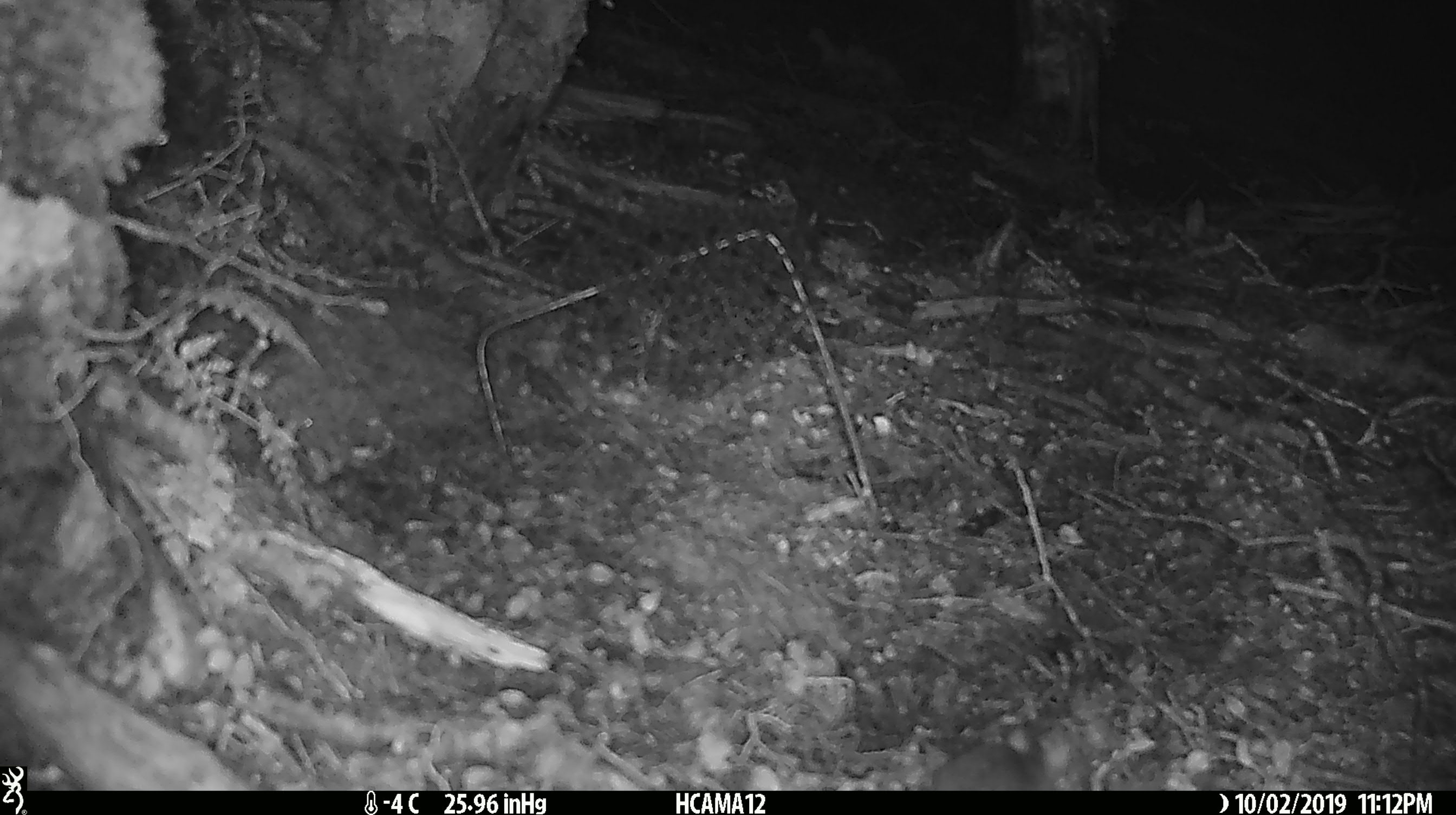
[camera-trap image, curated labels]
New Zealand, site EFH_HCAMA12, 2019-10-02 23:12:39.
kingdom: Animalia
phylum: Chordata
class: Mammalia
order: Rodentia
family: Muridae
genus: Mus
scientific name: Mus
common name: mouse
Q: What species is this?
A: Mouse (Mus).